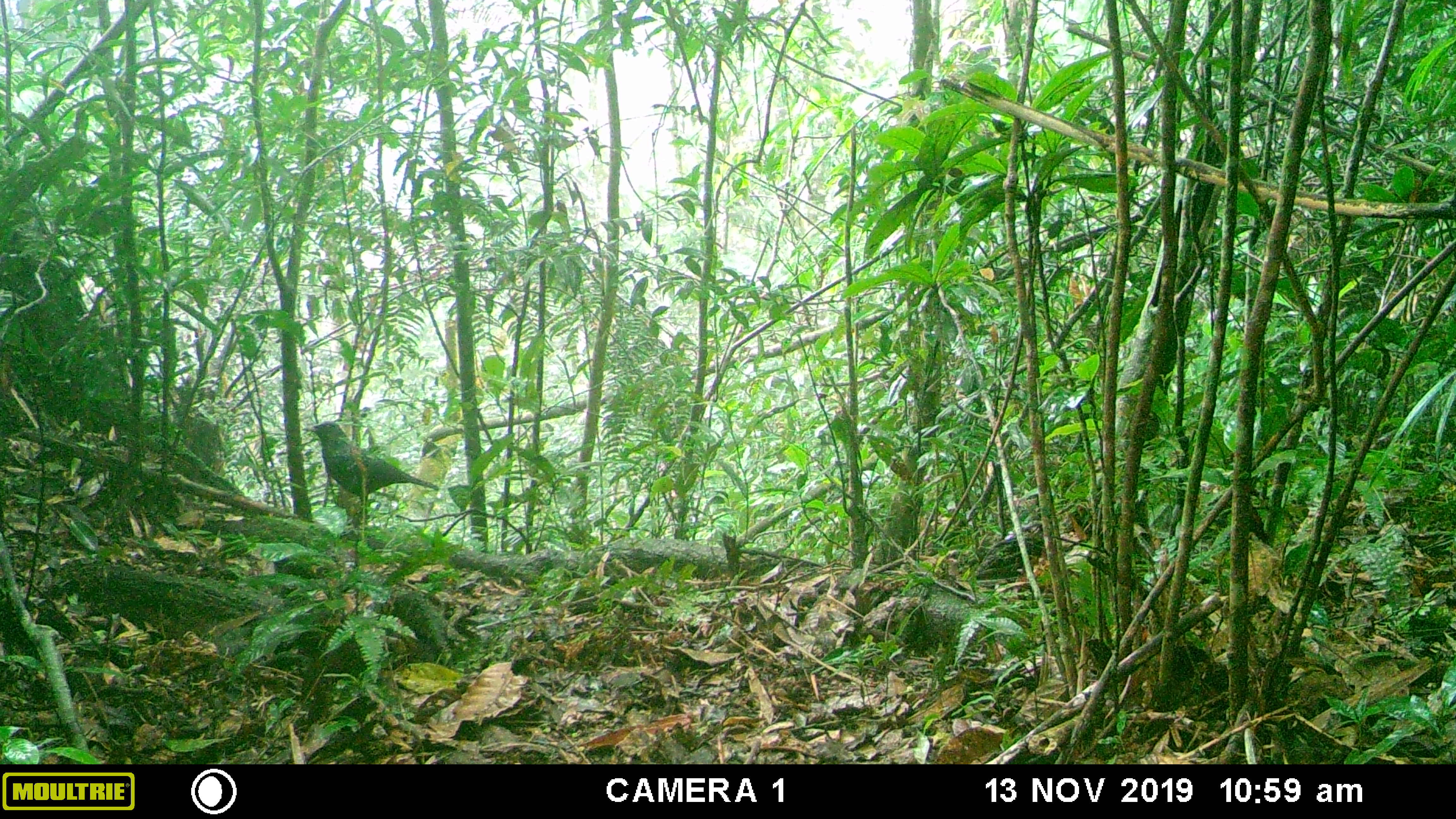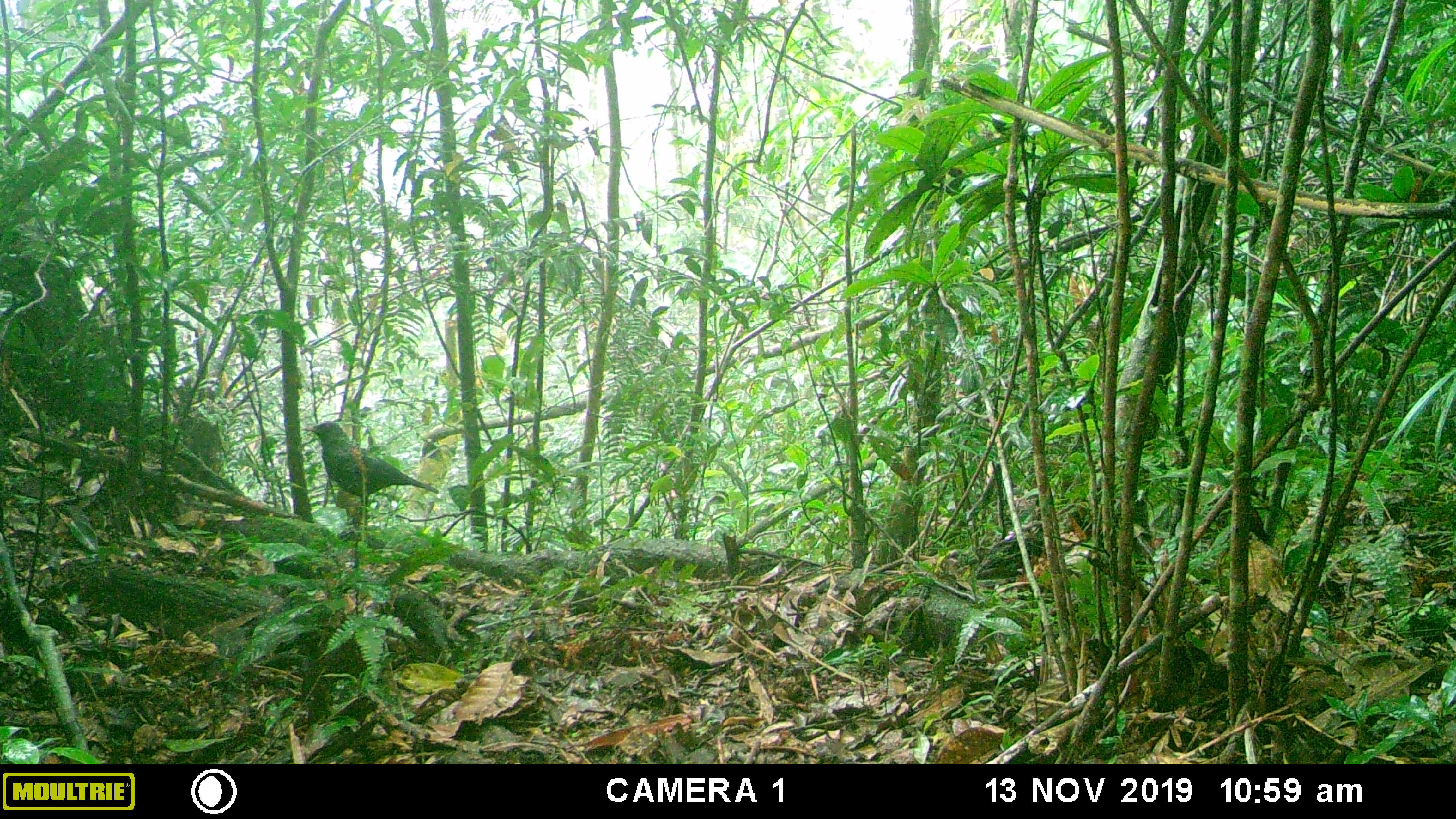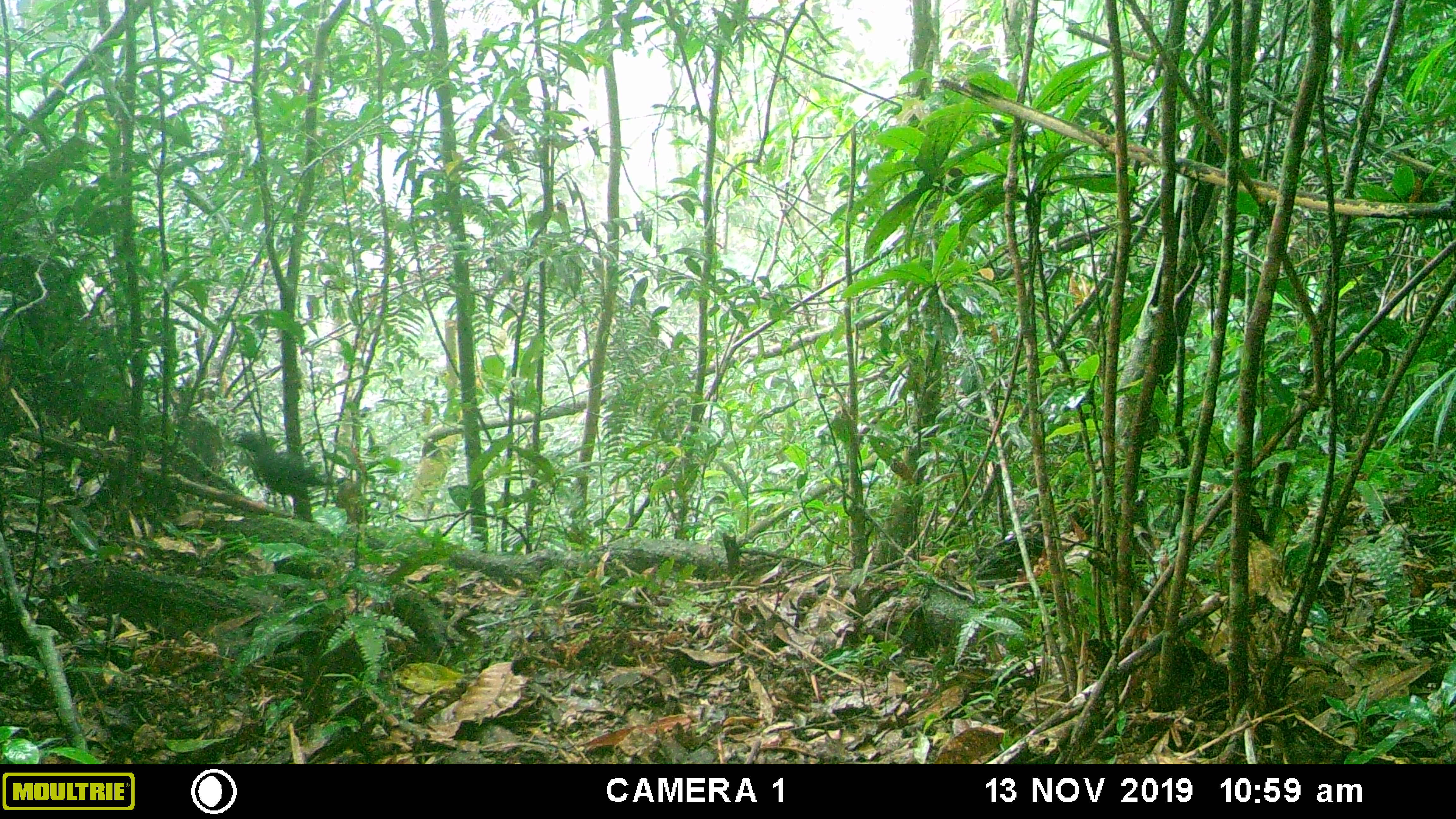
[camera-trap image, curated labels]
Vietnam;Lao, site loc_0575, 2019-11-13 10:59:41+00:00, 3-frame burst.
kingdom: Animalia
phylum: Chordata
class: Aves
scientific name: Aves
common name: bird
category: unidentified bird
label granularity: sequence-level